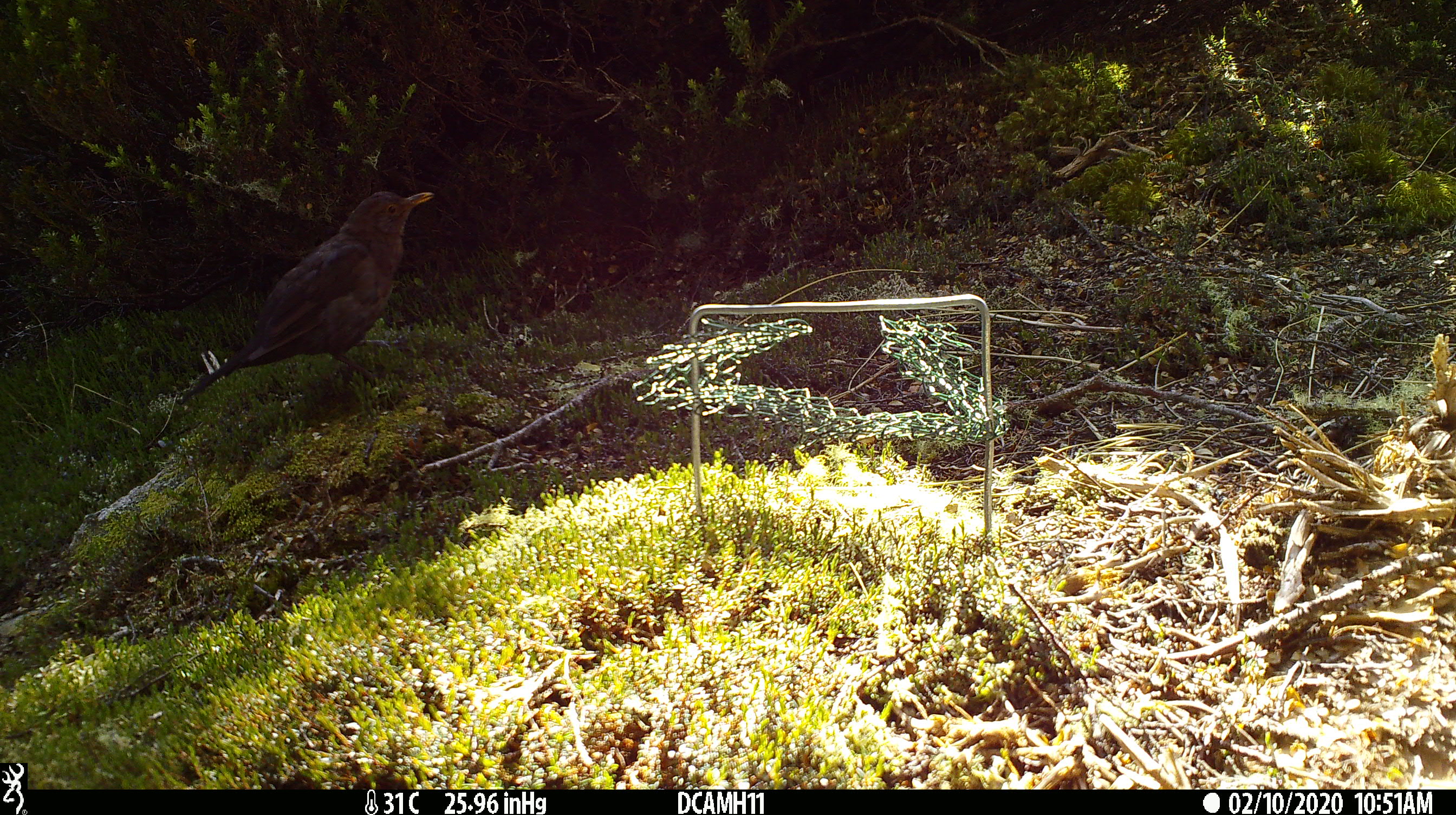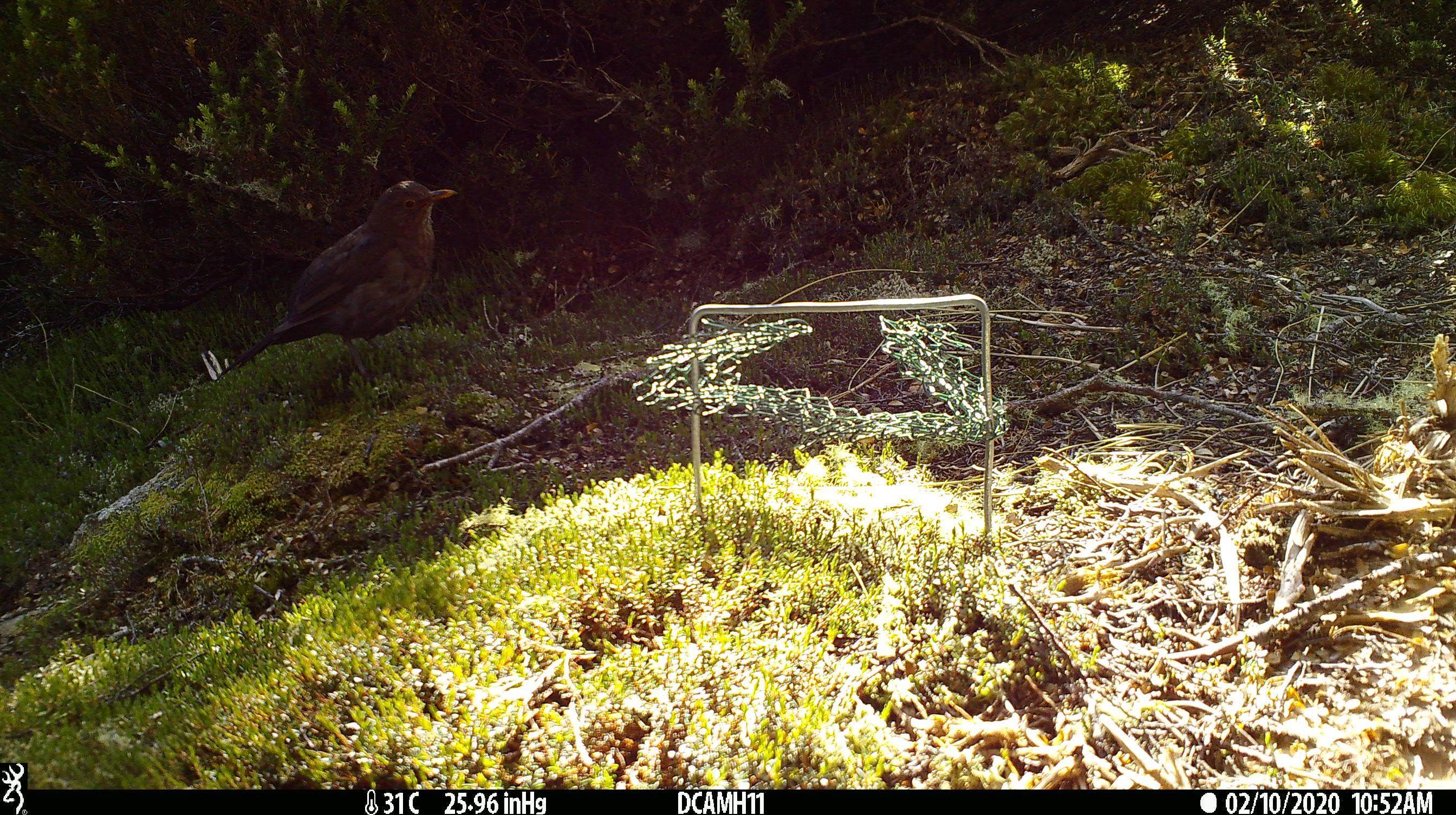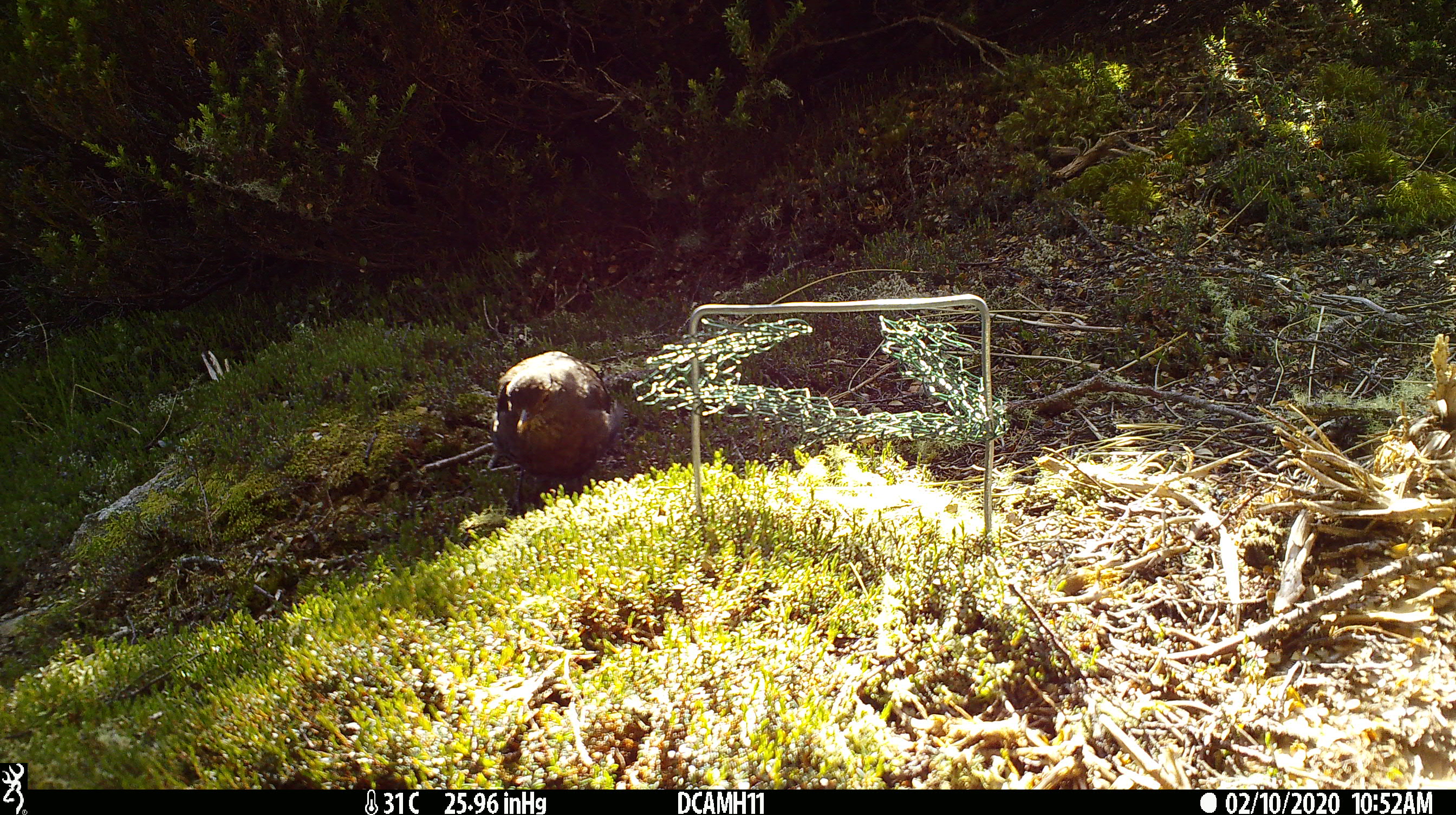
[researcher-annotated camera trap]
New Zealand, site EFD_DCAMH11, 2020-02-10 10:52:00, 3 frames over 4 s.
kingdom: Animalia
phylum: Chordata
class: Aves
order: Passeriformes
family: Turdidae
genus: Turdus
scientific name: Turdus merula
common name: eurasian blackbird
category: blackbird